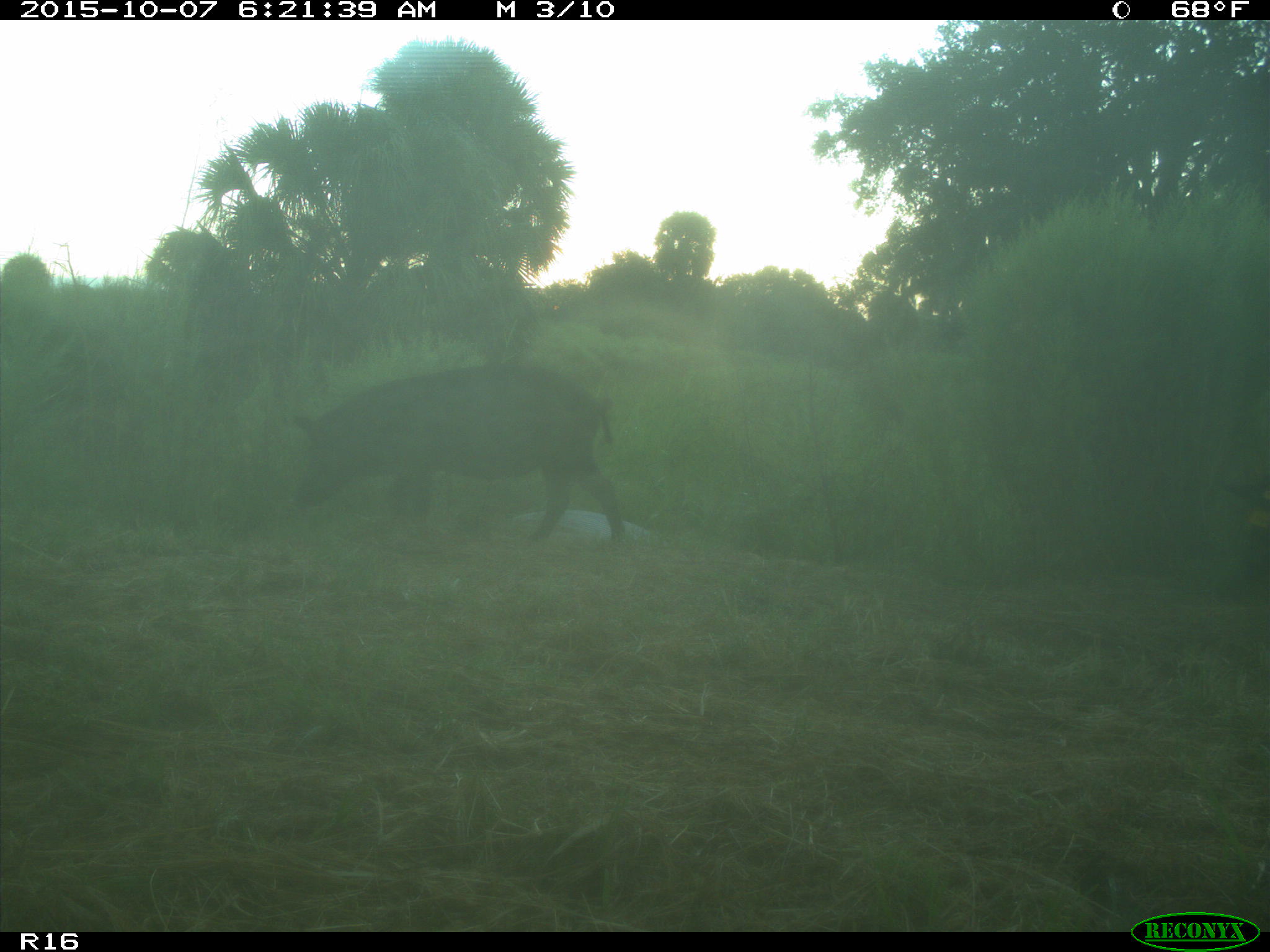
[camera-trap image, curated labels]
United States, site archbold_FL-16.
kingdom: Animalia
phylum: Chordata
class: Mammalia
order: Artiodactyla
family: Suidae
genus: Sus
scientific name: Sus scrofa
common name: wild boar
Sus scrofa (wild boar).